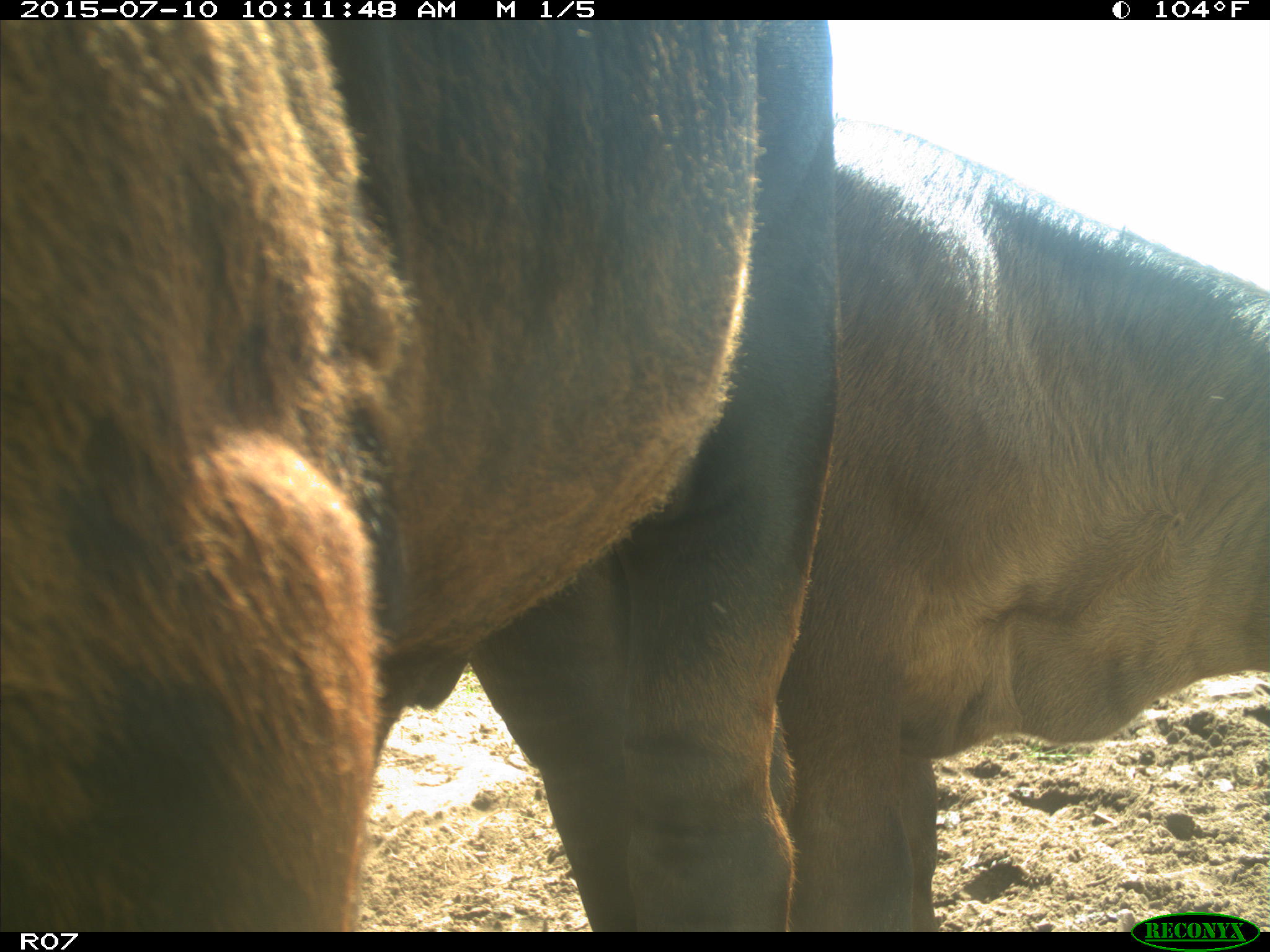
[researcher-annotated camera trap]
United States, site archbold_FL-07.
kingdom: Animalia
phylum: Chordata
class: Mammalia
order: Artiodactyla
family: Bovidae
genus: Bos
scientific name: Bos taurus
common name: domestic cow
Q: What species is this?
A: Bos taurus (domestic cow).